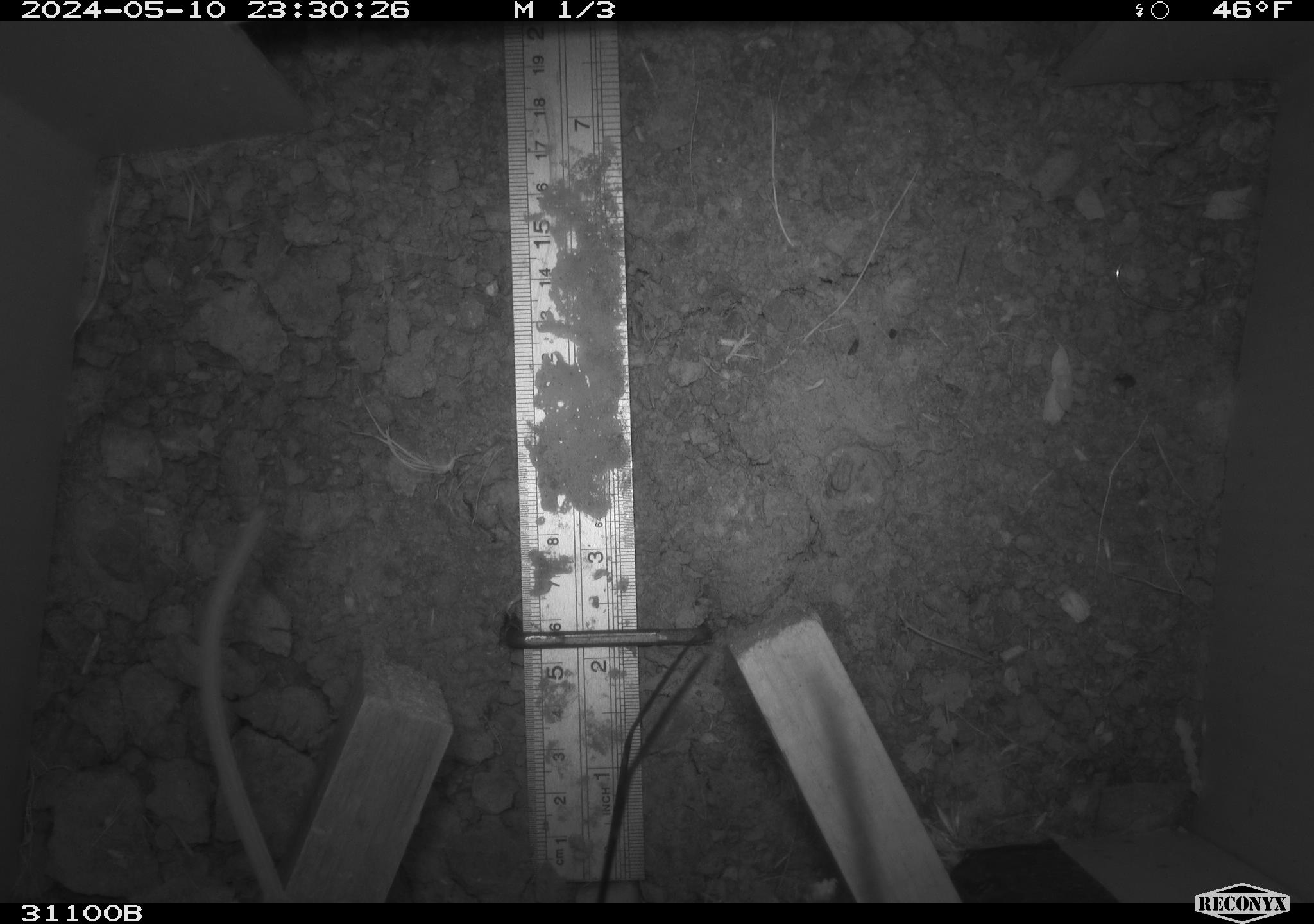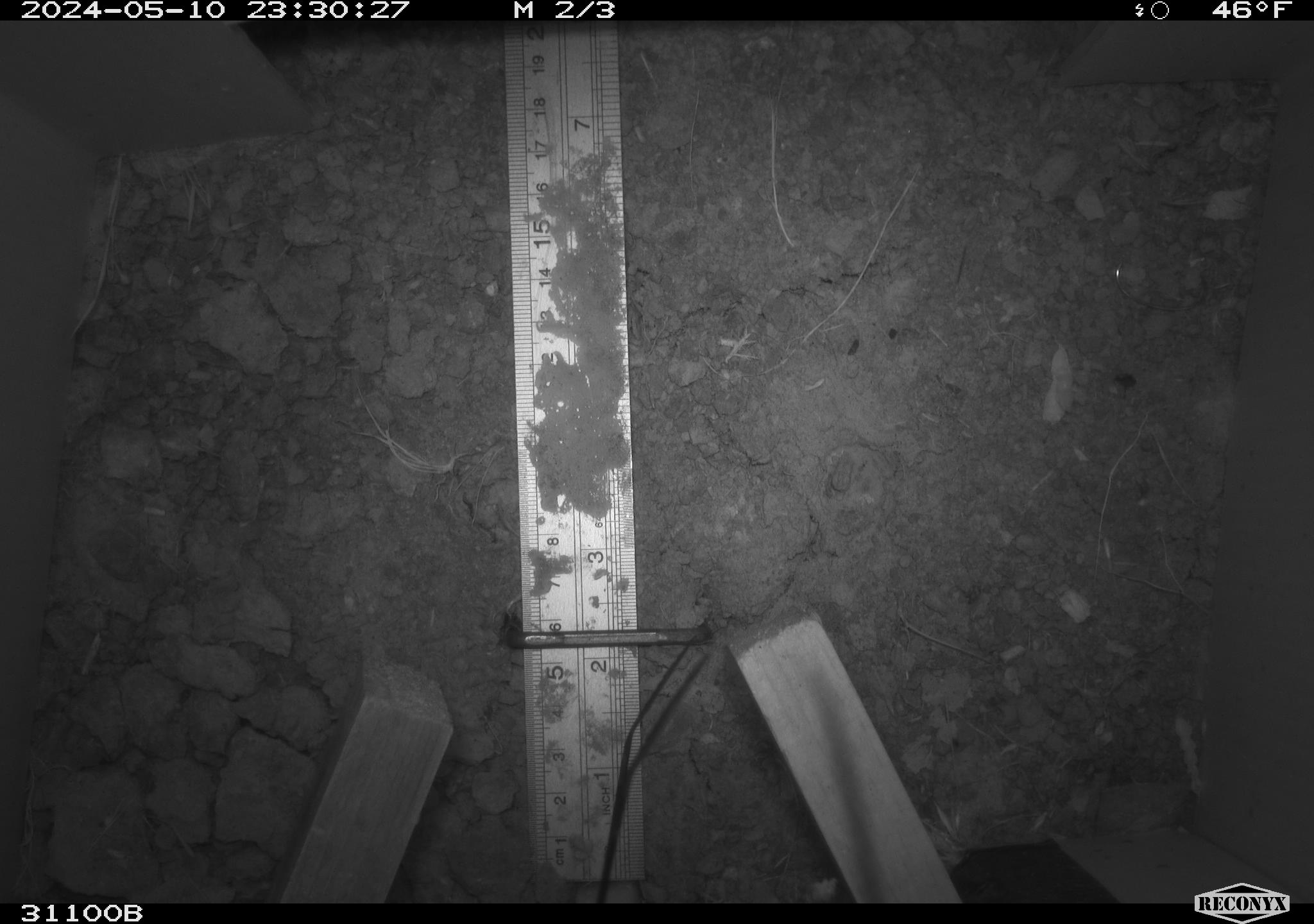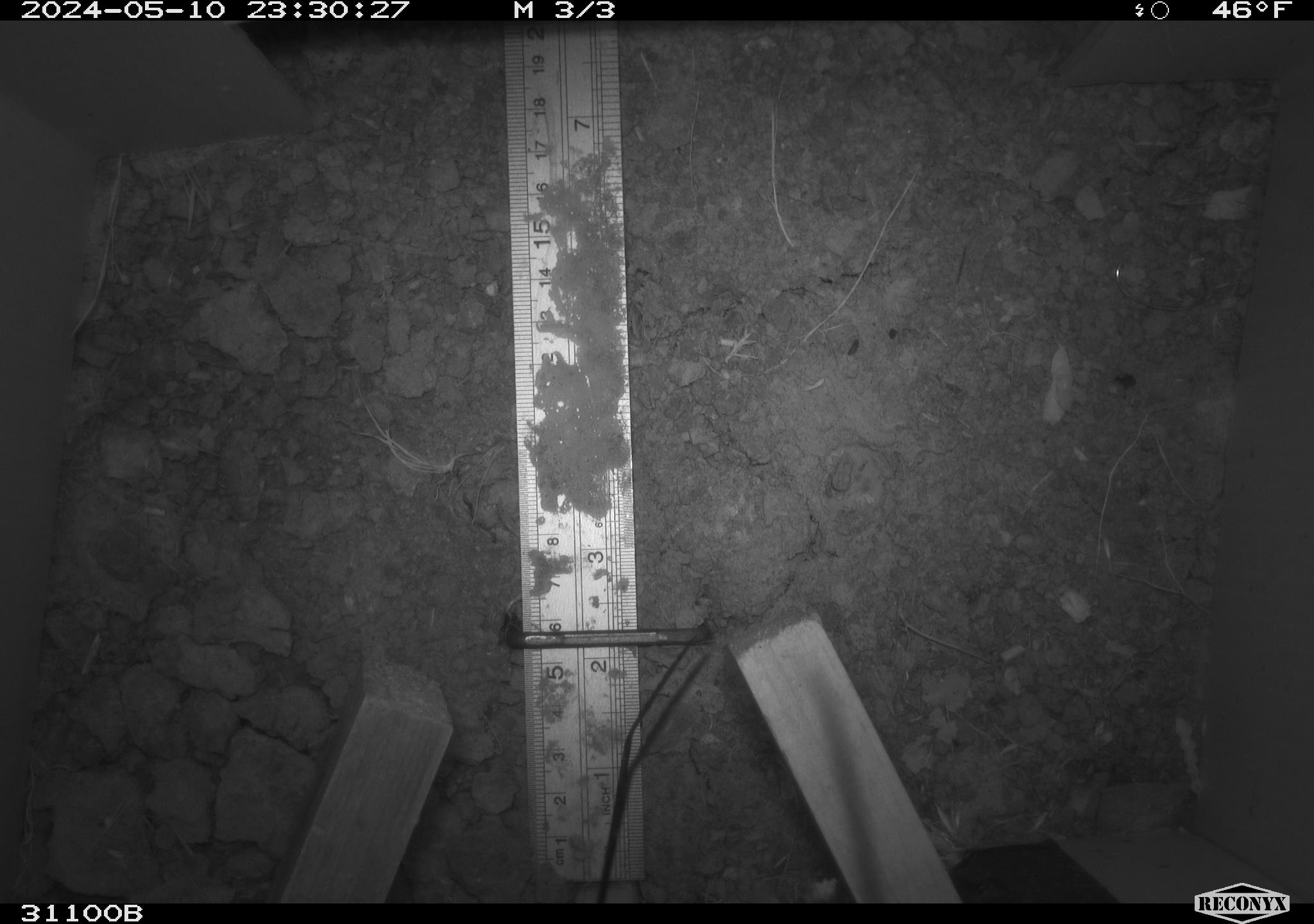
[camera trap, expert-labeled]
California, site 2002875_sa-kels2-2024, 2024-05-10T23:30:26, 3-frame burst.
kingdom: Animalia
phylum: Chordata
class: Mammalia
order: Rodentia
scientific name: Rodentia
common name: rodent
Rodent (Rodentia).